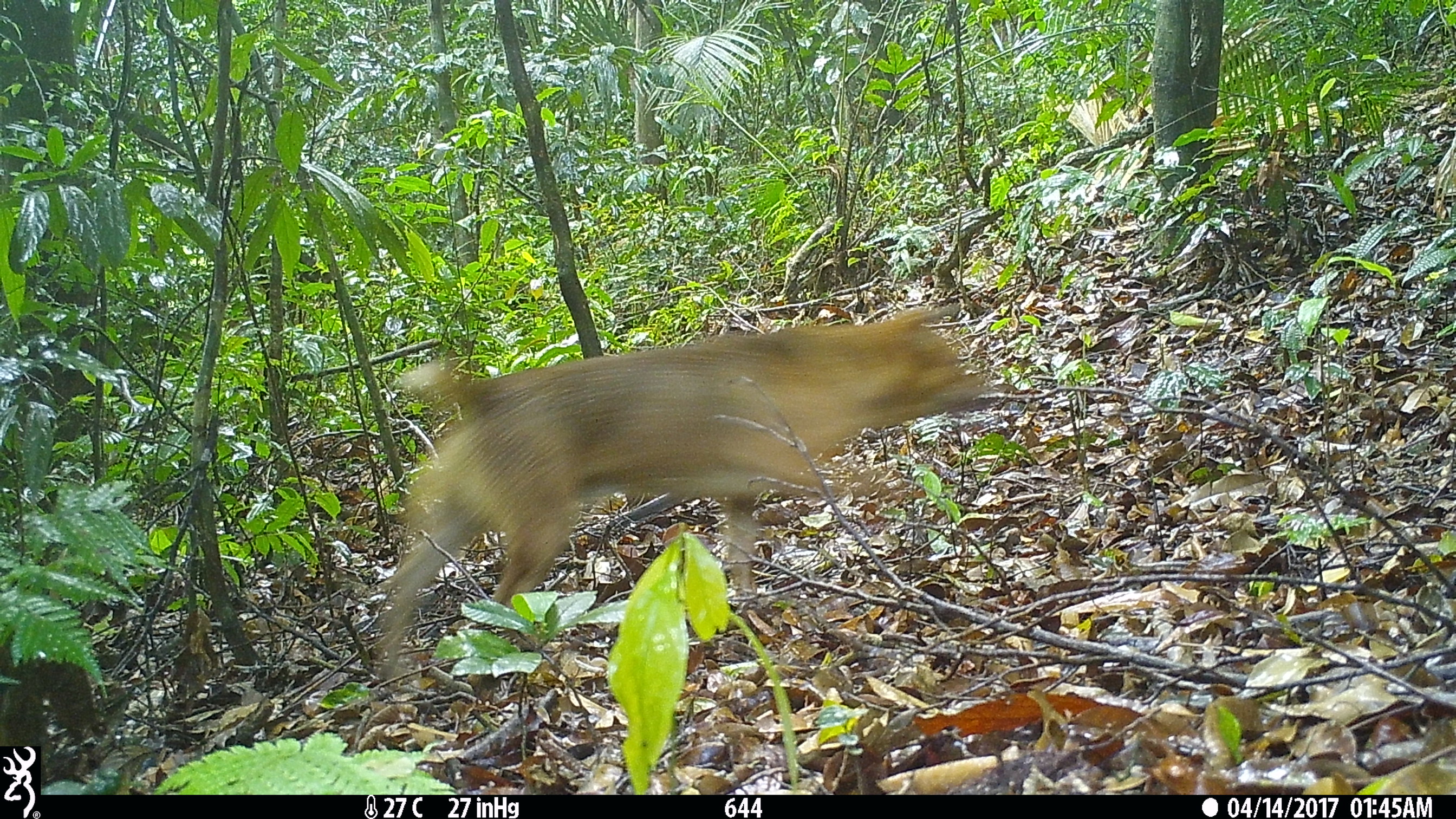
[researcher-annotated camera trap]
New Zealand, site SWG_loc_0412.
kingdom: Animalia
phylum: Chordata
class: Mammalia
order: Carnivora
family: Canidae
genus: Canis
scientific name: Canis familiaris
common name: domestic dog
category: dog